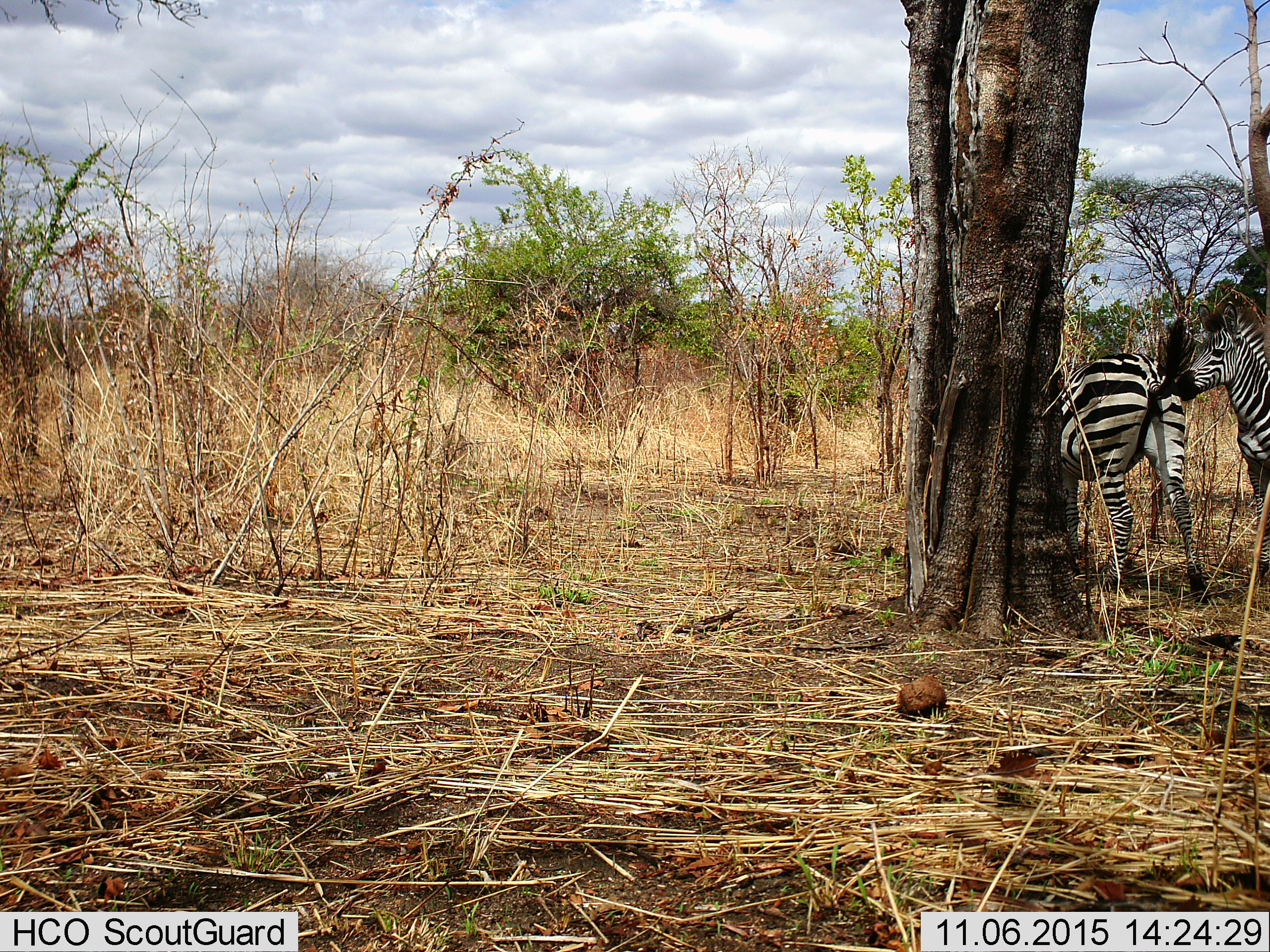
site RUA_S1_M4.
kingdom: Animalia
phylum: Chordata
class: Mammalia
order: Perissodactyla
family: Equidae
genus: Equus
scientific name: Equus quagga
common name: plains zebra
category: zebraplains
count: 2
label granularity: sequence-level